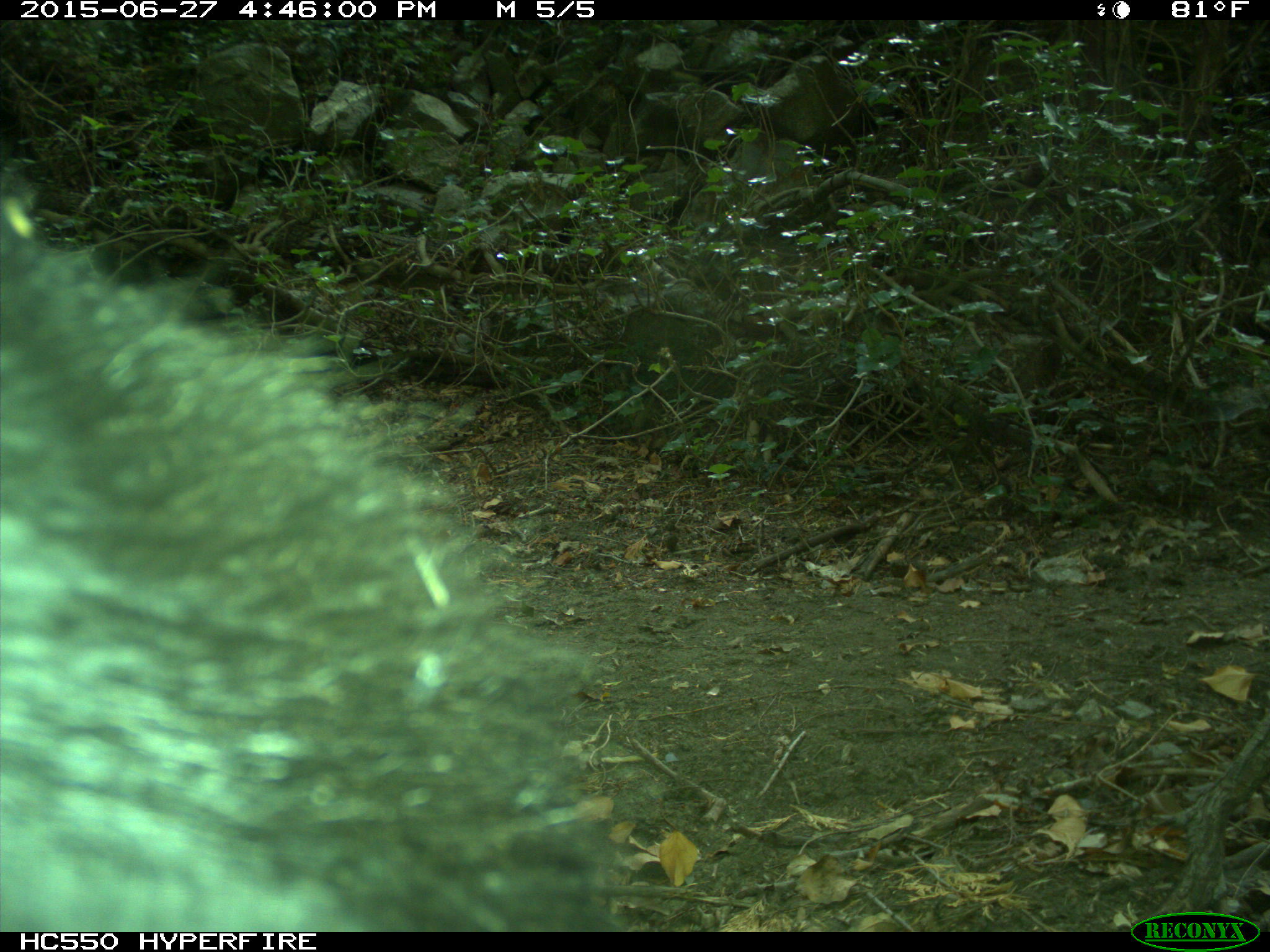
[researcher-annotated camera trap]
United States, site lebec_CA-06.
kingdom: Animalia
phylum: Chordata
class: Mammalia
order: Carnivora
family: Ursidae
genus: Ursus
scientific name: Ursus americanus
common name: american black bear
Ursus americanus (american black bear).